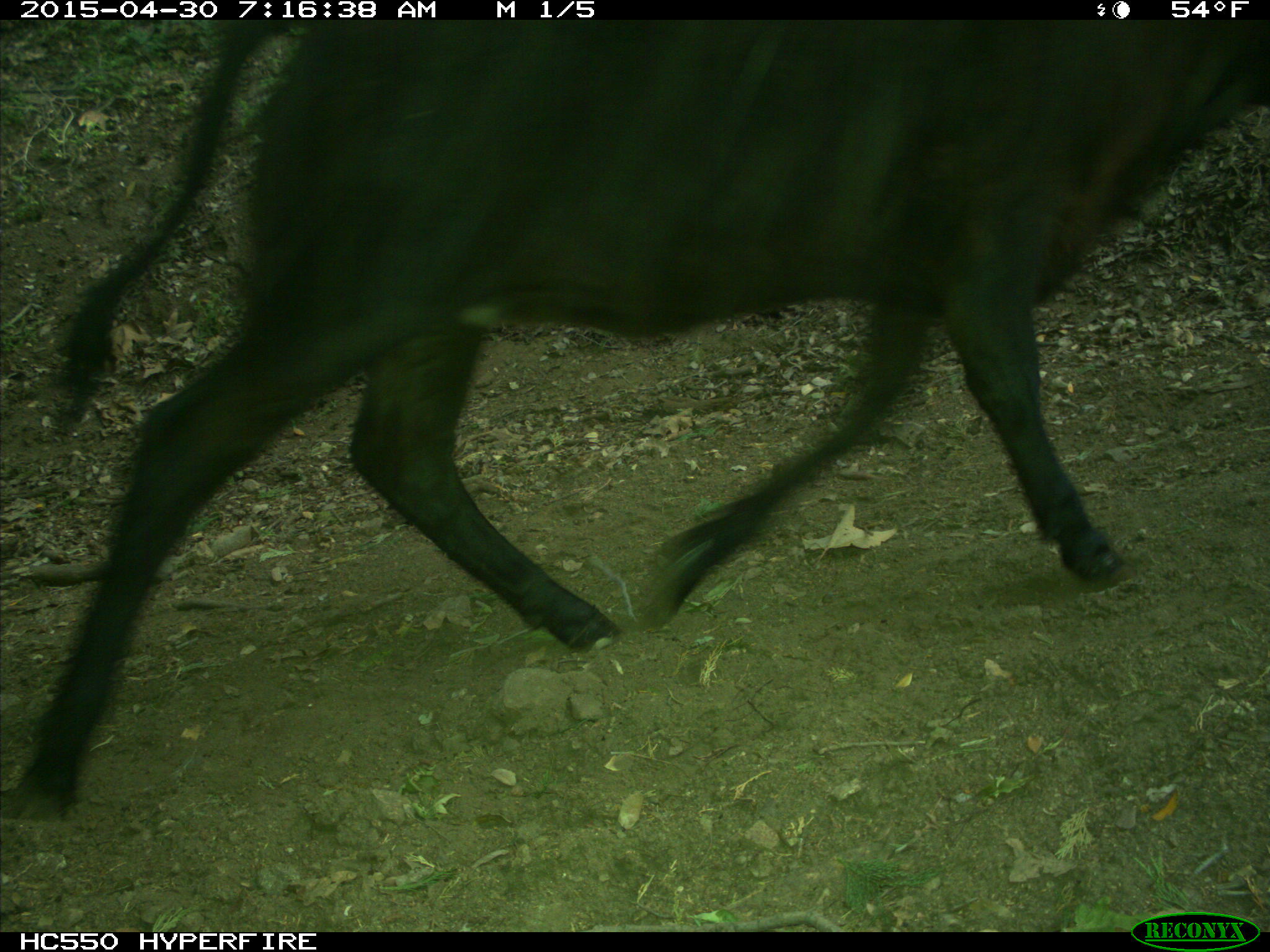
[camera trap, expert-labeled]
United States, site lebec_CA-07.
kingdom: Animalia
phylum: Chordata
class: Mammalia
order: Artiodactyla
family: Bovidae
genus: Bos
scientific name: Bos taurus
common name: domestic cow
Bos taurus (domestic cow).